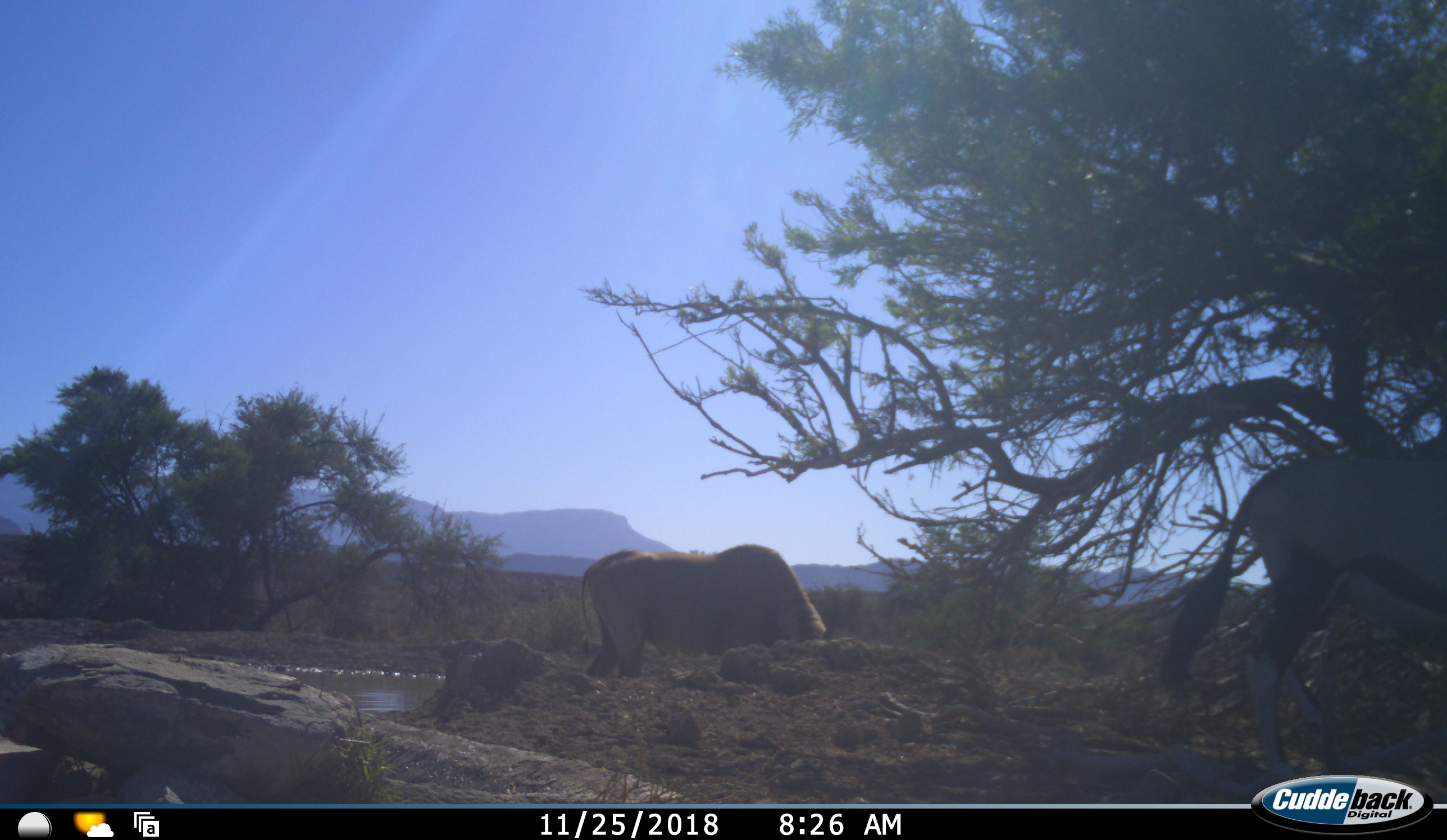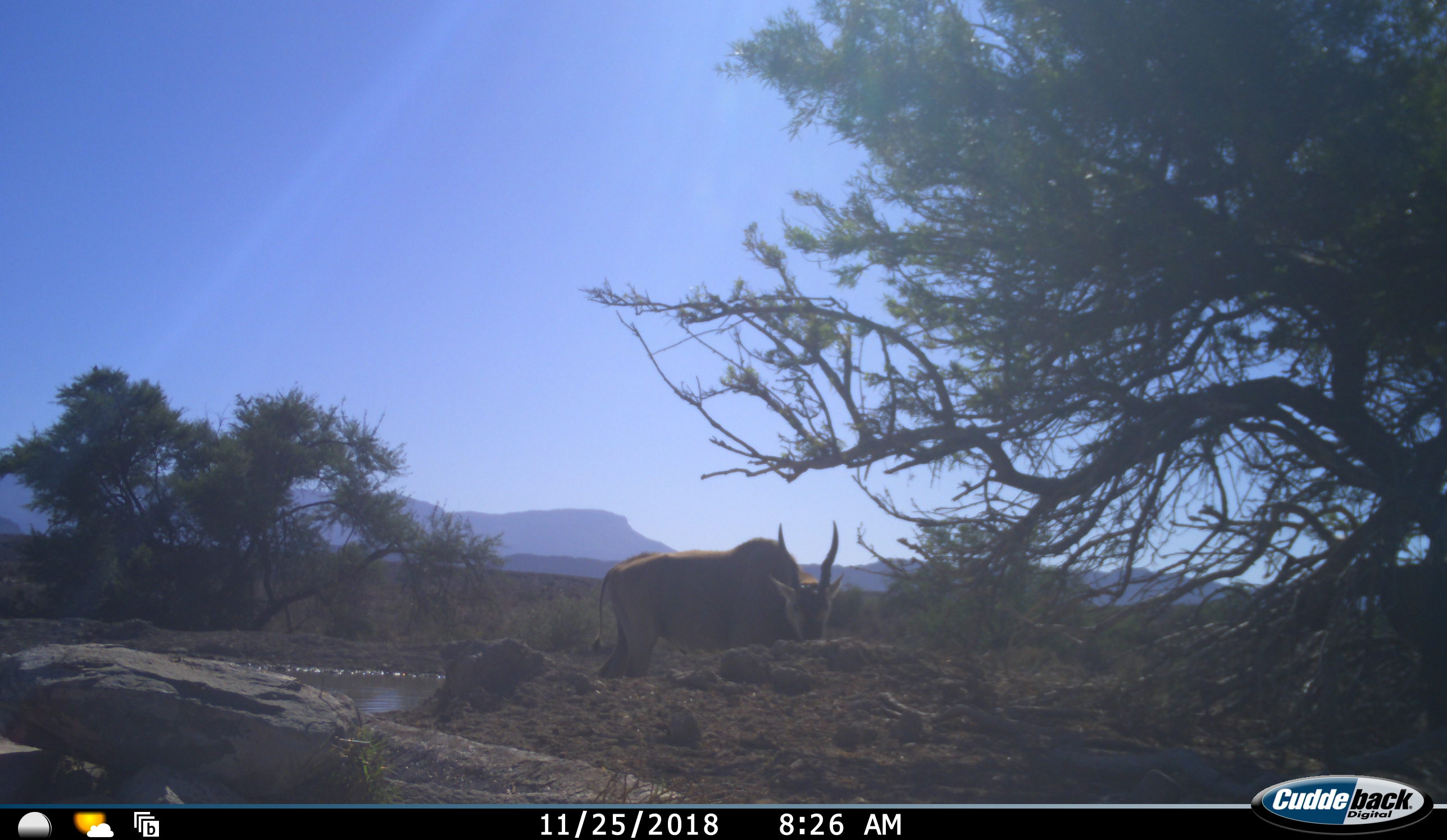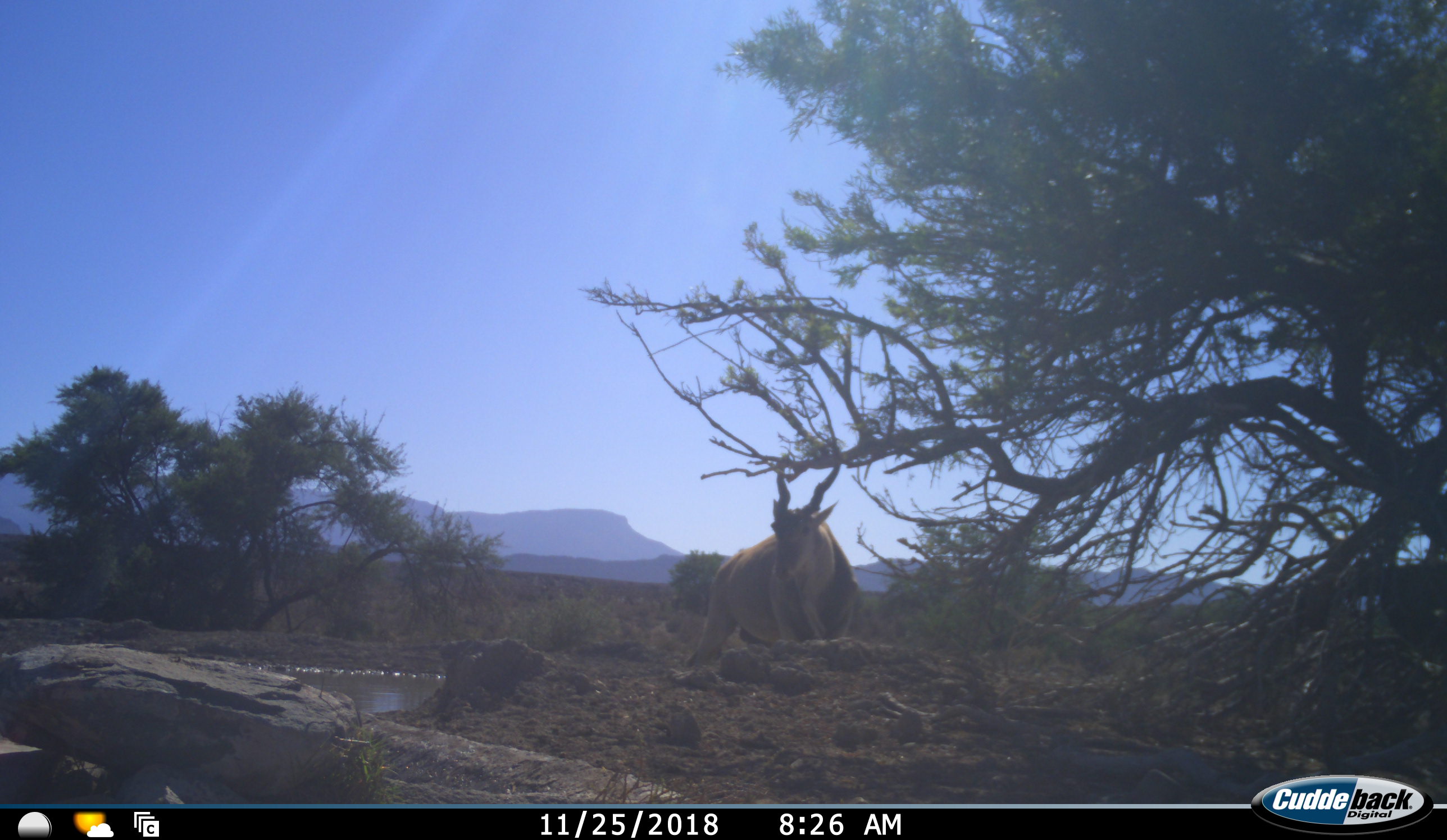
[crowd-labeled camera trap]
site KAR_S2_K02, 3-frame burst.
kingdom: Animalia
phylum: Chordata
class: Mammalia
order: Artiodactyla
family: Bovidae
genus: Tragelaphus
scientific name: Tragelaphus oryx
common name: eland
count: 1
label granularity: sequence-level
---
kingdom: Animalia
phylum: Chordata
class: Mammalia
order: Artiodactyla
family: Bovidae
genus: Oryx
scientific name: Oryx gazella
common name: gemsbok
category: oryx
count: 1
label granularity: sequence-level